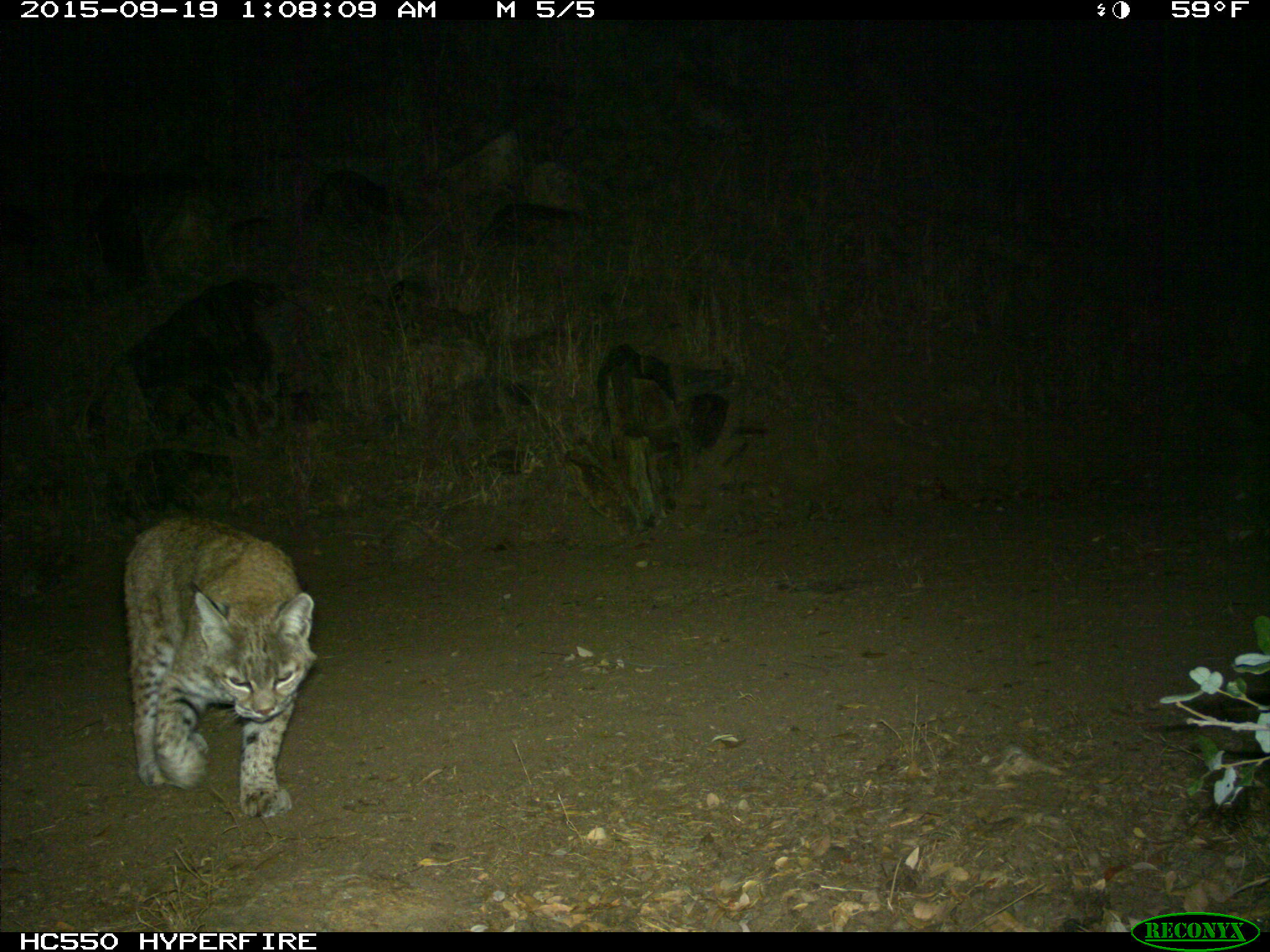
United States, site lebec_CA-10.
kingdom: Animalia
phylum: Chordata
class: Mammalia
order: Carnivora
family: Felidae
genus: Lynx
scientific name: Lynx rufus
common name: bobcat